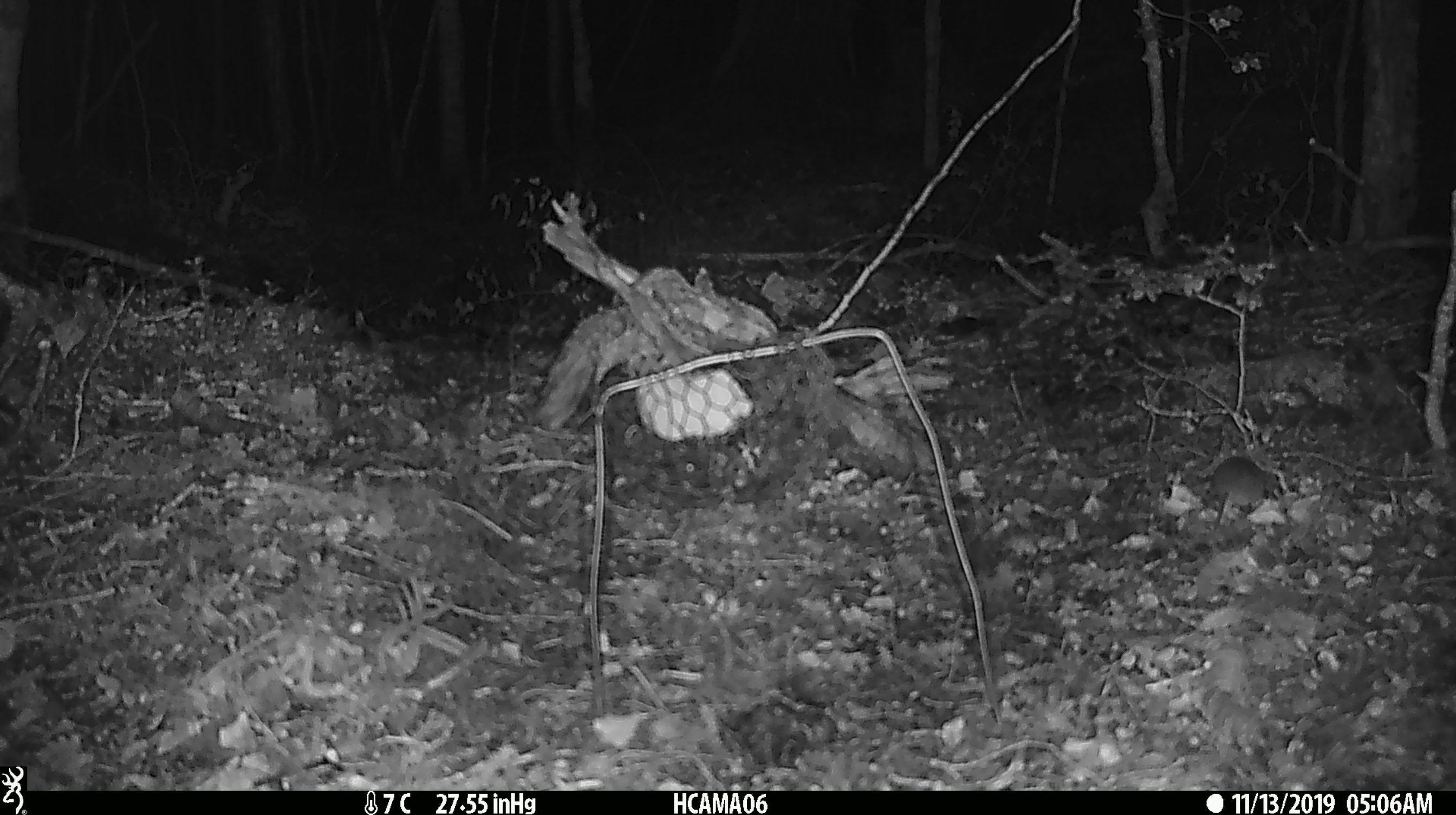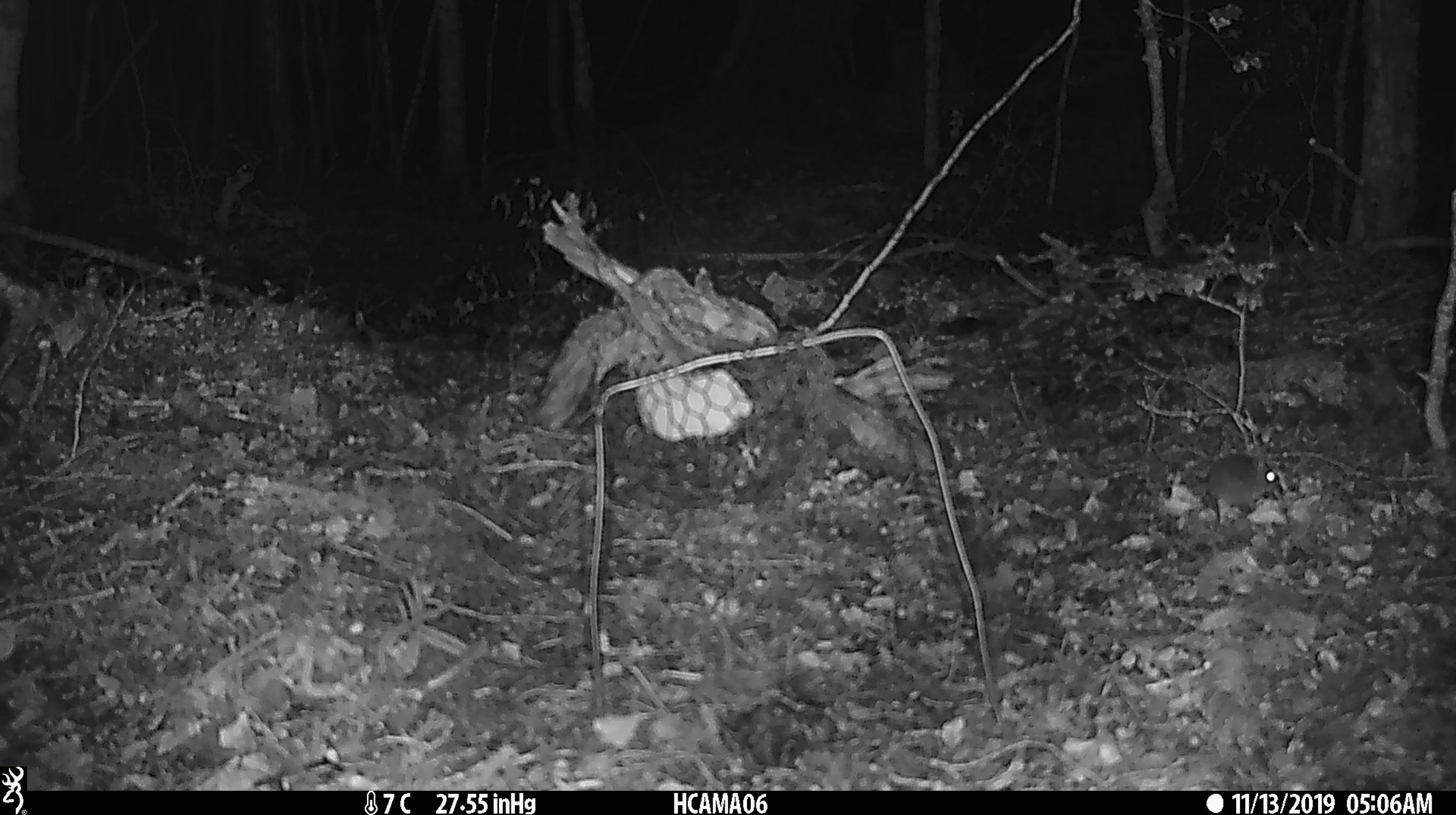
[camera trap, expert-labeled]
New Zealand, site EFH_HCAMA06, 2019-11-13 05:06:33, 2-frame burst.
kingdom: Animalia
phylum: Chordata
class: Mammalia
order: Rodentia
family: Muridae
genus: Mus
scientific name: Mus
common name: mouse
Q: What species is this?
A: Mouse (Mus).